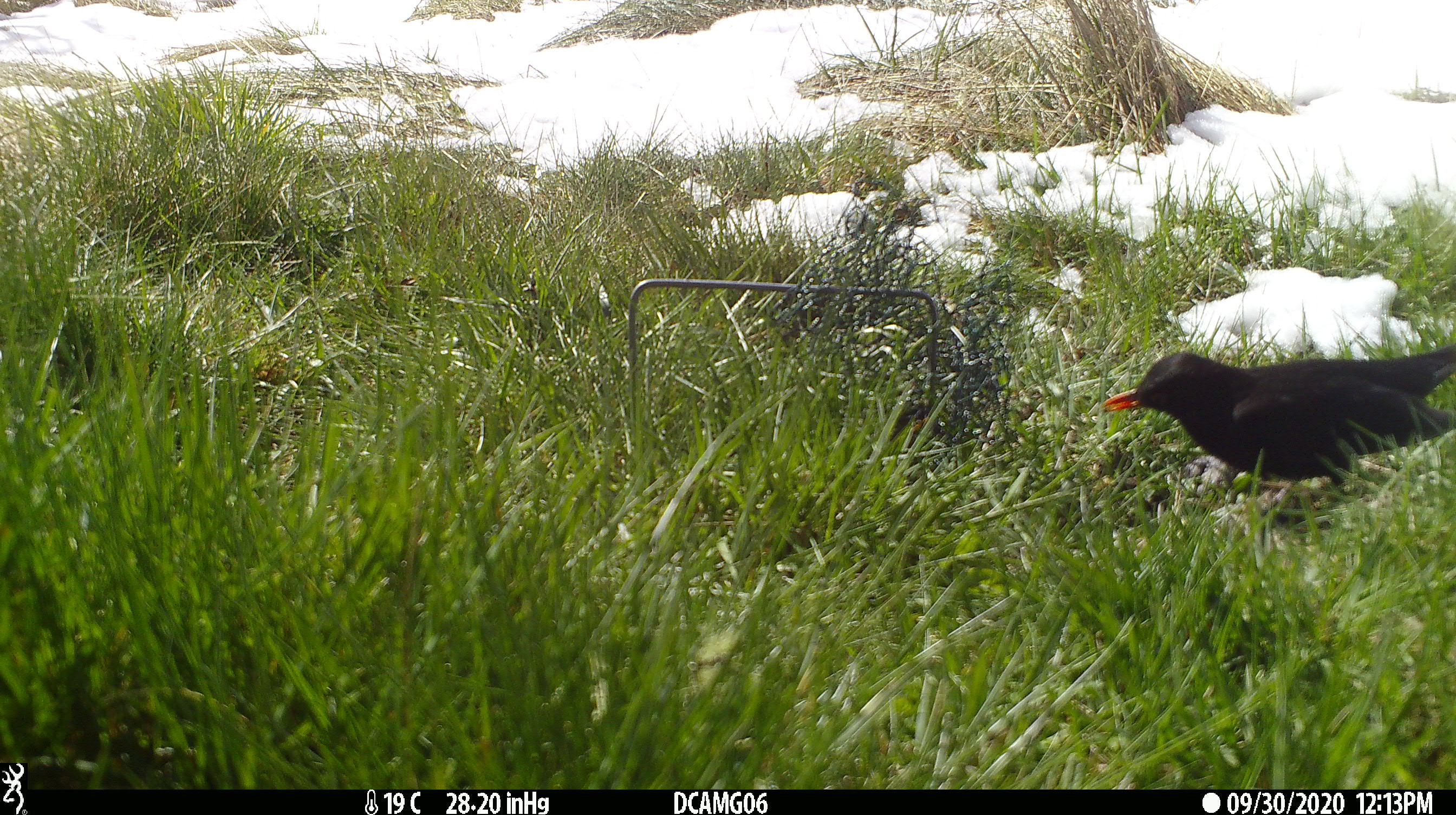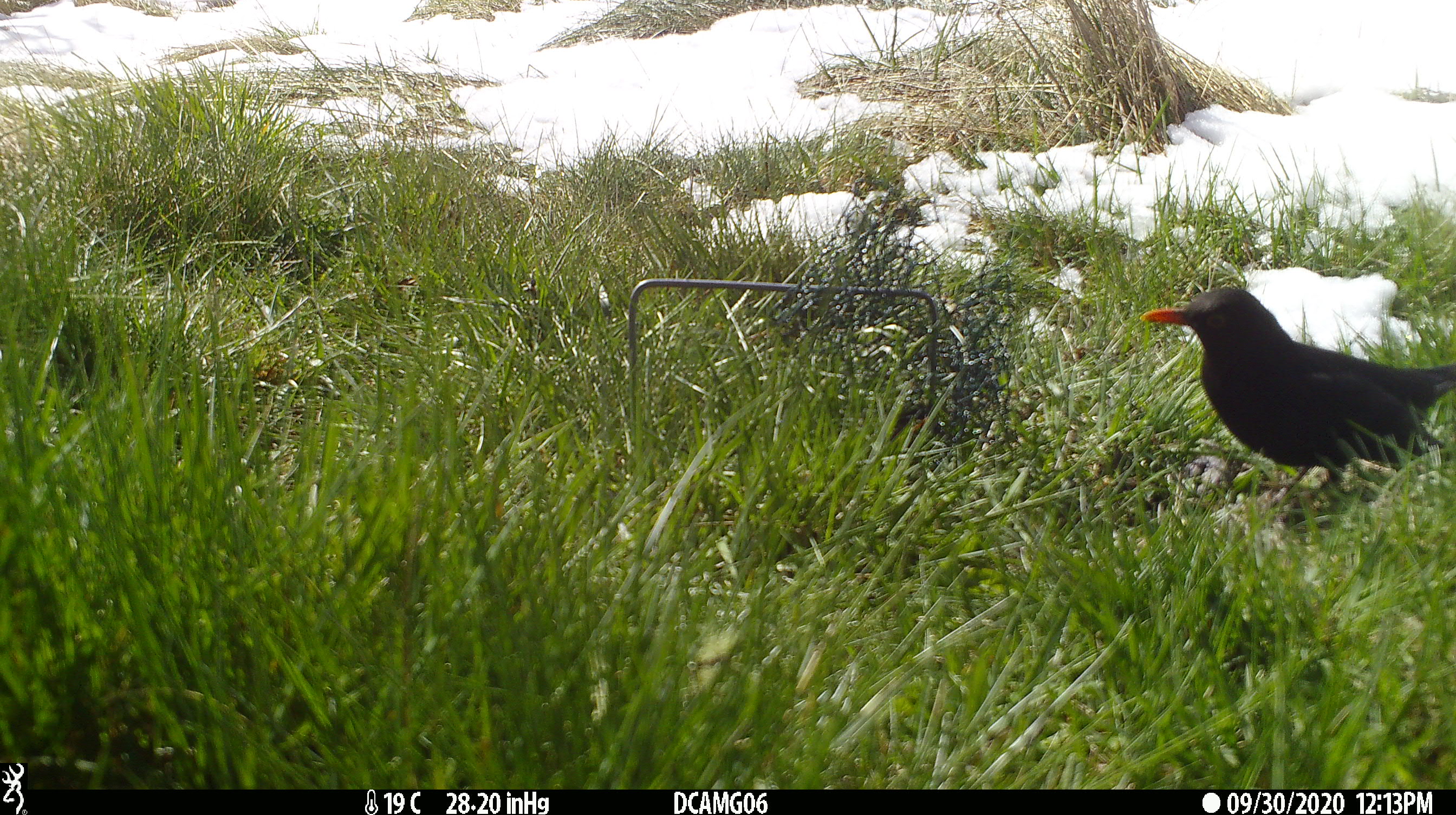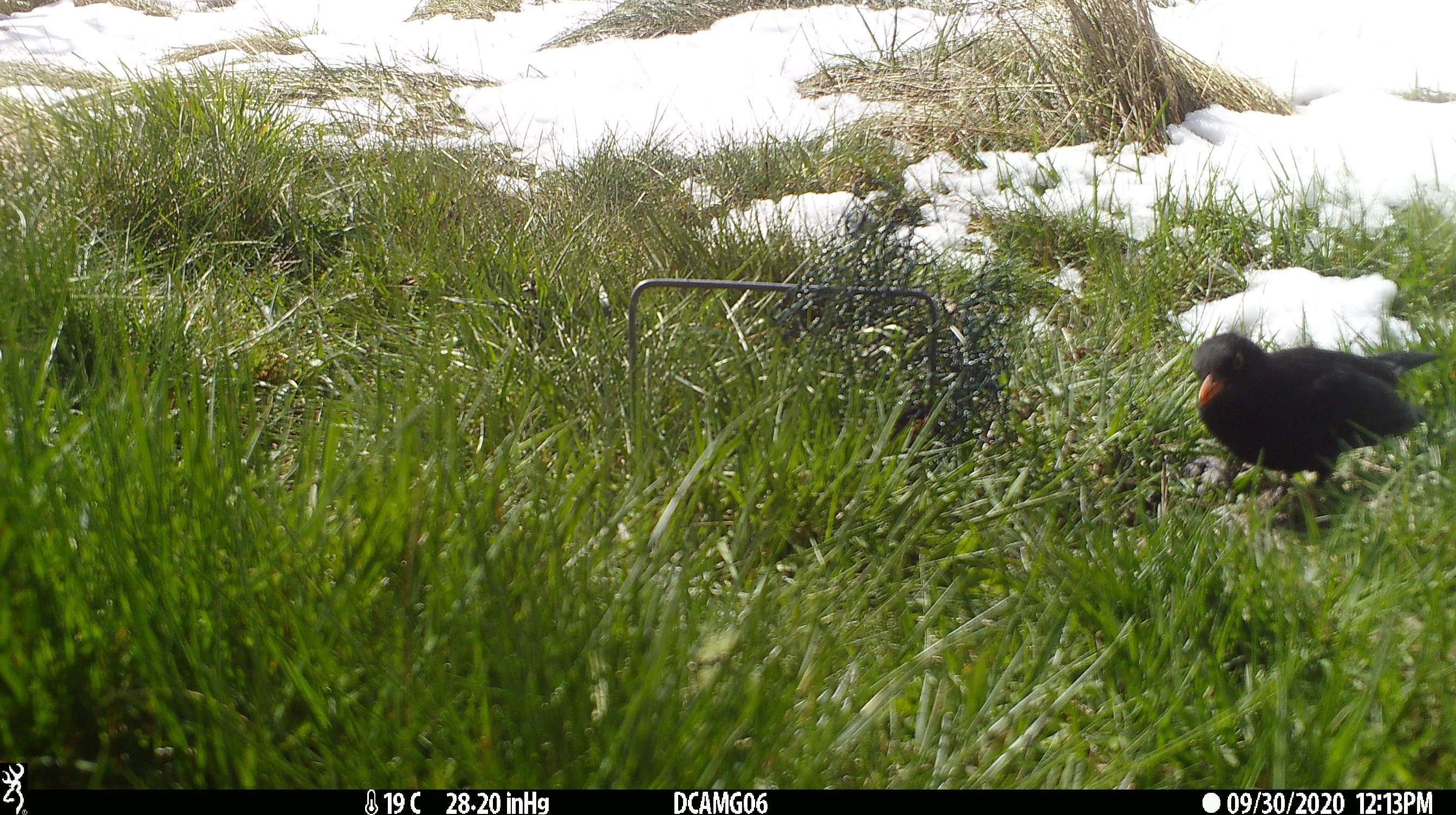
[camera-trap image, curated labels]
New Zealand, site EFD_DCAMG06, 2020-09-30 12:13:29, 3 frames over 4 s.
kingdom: Animalia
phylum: Chordata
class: Aves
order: Passeriformes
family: Turdidae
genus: Turdus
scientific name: Turdus merula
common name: eurasian blackbird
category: blackbird